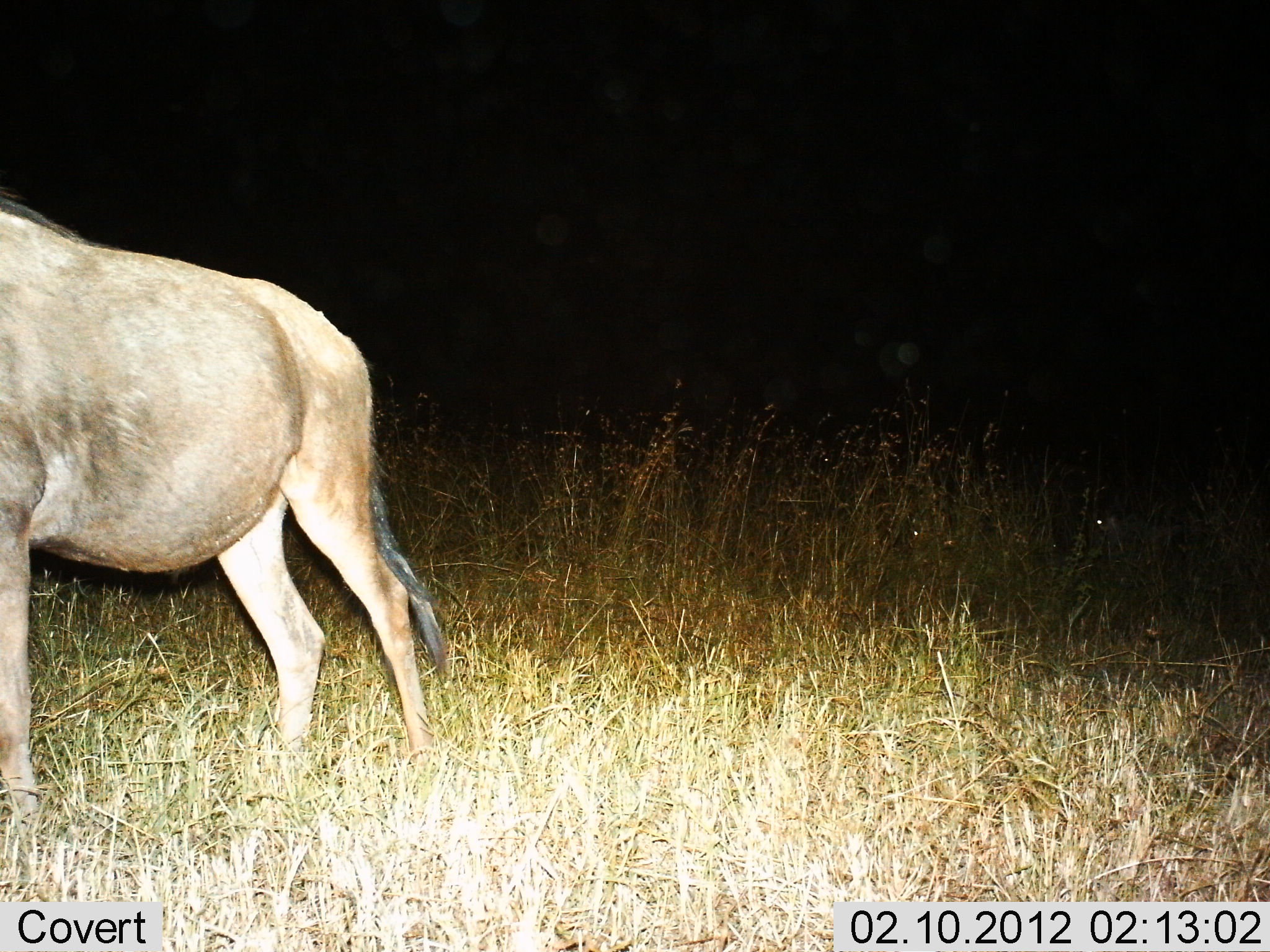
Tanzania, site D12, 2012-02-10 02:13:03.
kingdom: Animalia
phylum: Chordata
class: Mammalia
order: Artiodactyla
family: Bovidae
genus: Connochaetes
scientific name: Connochaetes taurinus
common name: blue wildebeest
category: wildebeest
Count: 1.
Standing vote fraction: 90%.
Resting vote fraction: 10%.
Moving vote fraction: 10%.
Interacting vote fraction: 0%.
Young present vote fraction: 0%.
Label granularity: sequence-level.